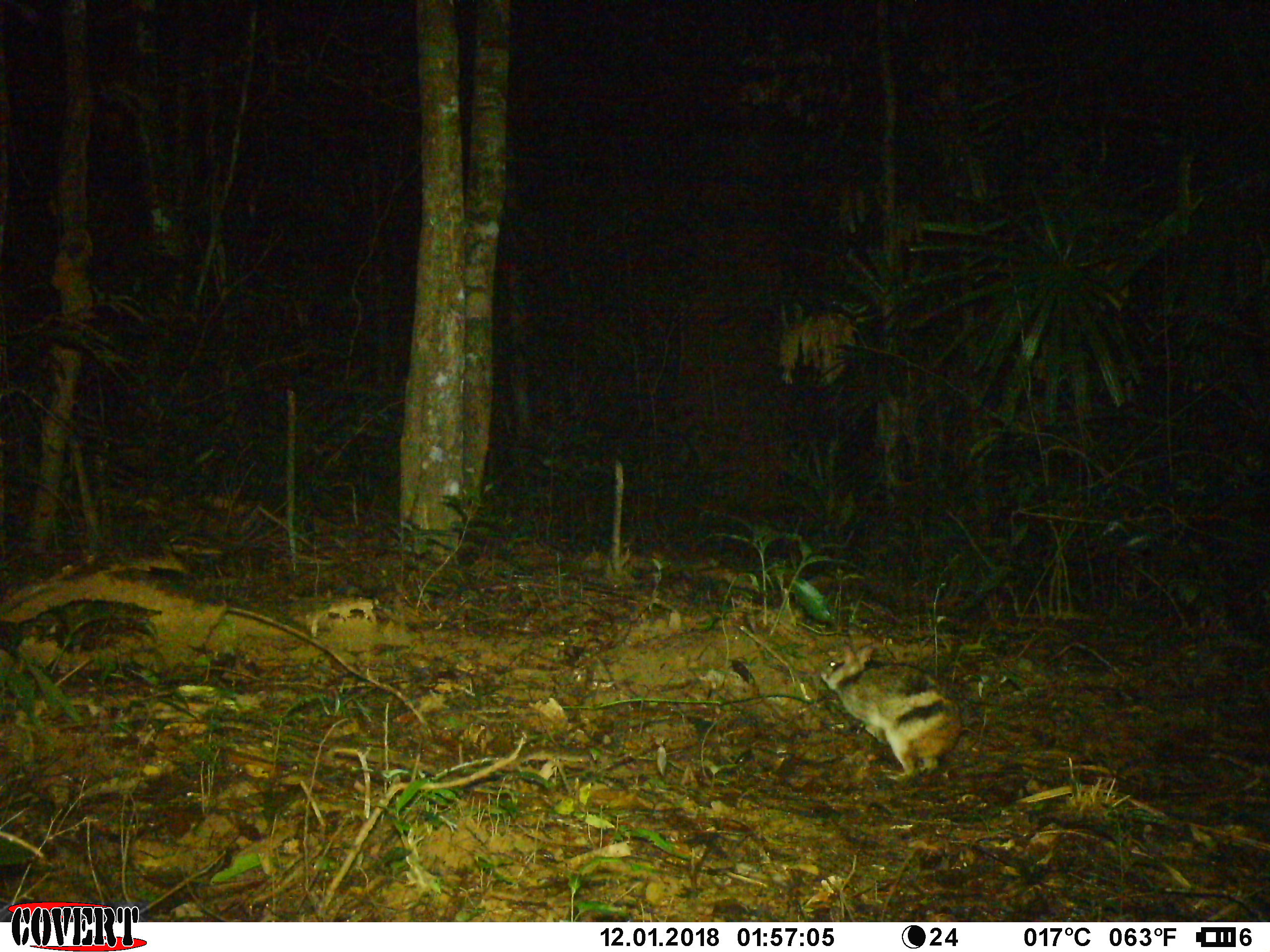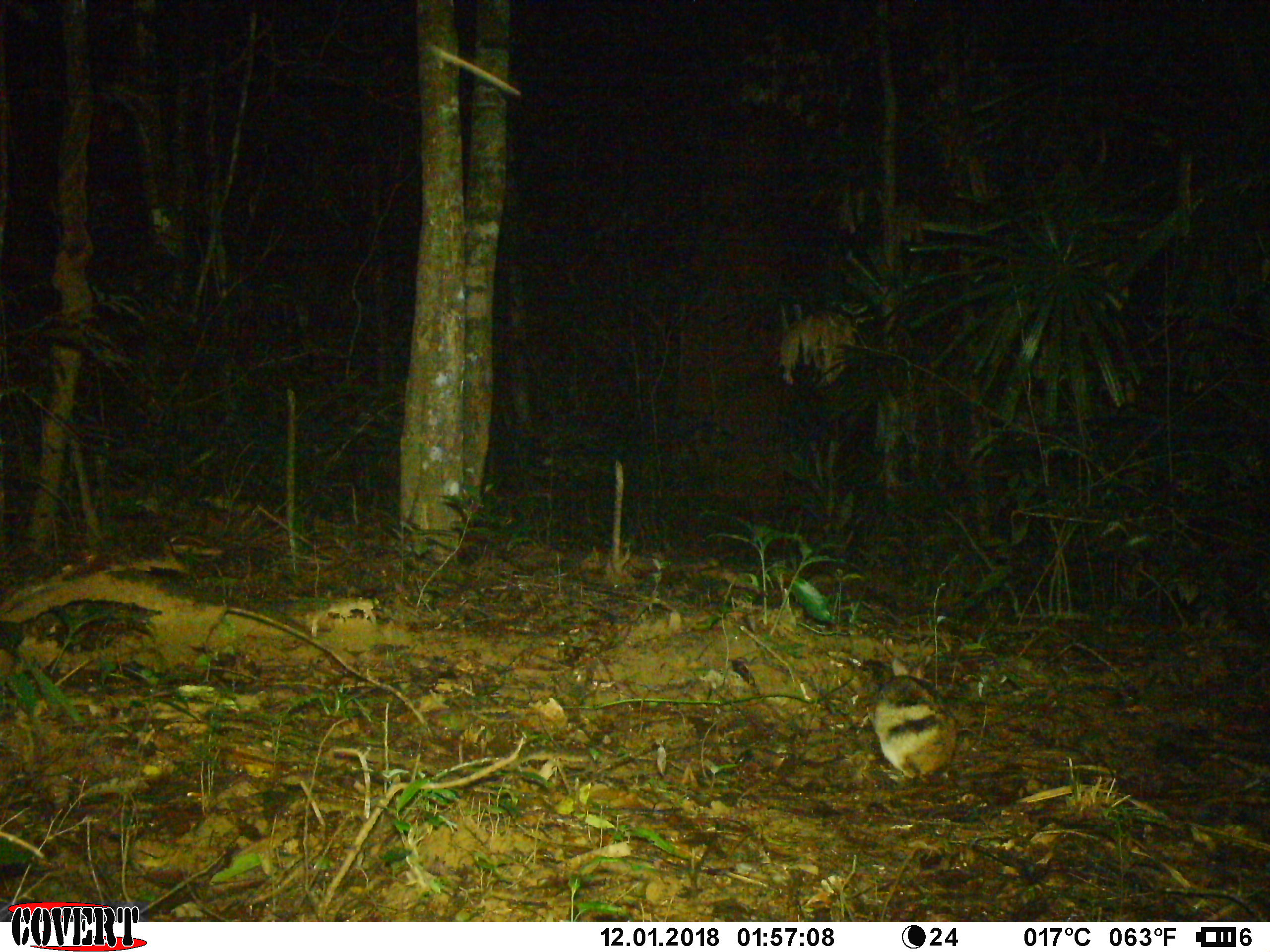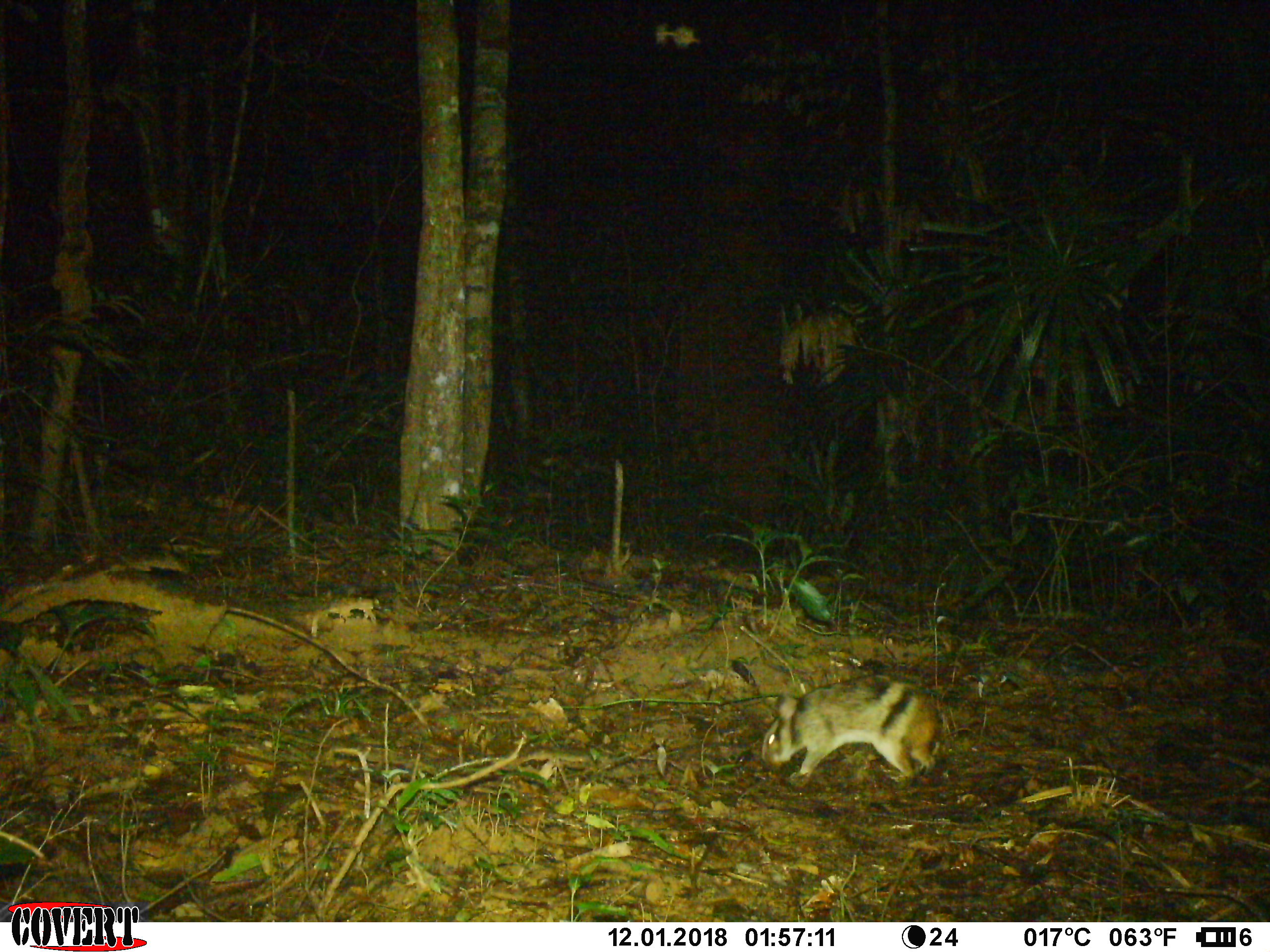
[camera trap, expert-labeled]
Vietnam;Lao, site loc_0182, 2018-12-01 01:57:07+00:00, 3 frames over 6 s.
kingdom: Animalia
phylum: Chordata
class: Mammalia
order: Lagomorpha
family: Leporidae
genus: Nesolagus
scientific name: Nesolagus timminsi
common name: annamite striped rabbit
Annamite striped rabbit (Nesolagus timminsi). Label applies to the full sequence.